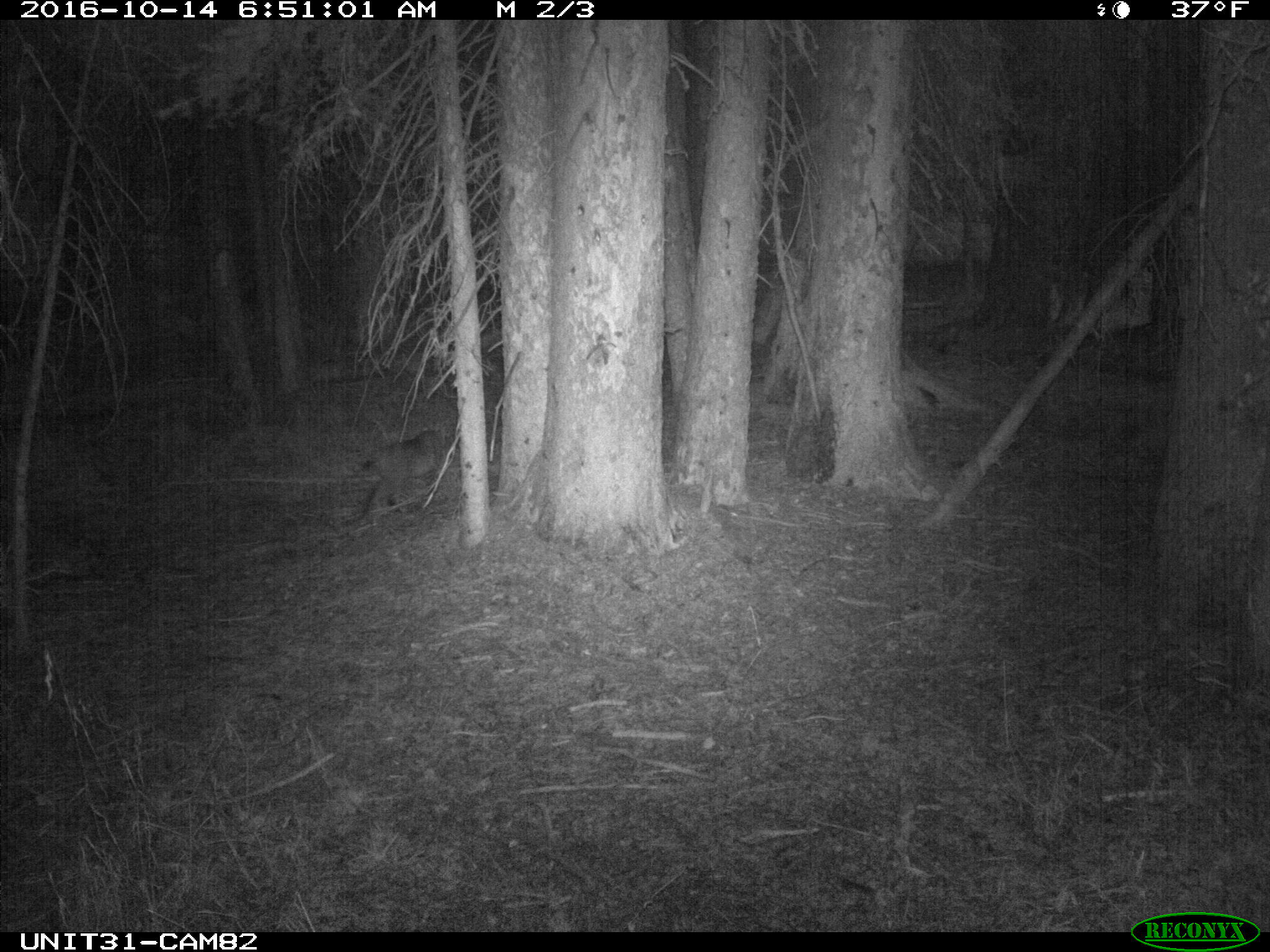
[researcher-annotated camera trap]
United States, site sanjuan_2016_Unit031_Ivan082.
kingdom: Animalia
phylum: Chordata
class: Mammalia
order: Carnivora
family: Felidae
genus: Lynx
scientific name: Lynx rufus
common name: bobcat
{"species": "Lynx rufus (bobcat)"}